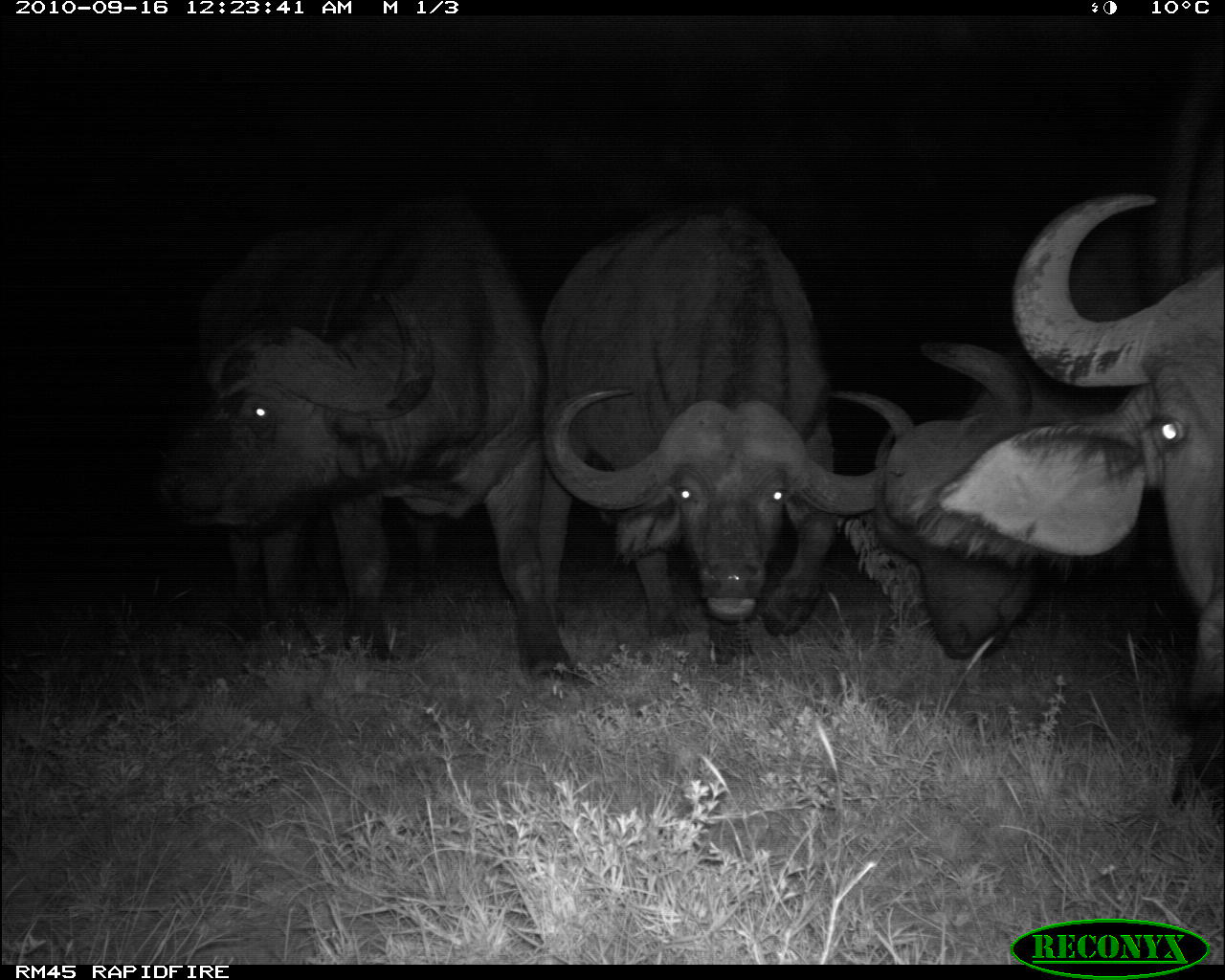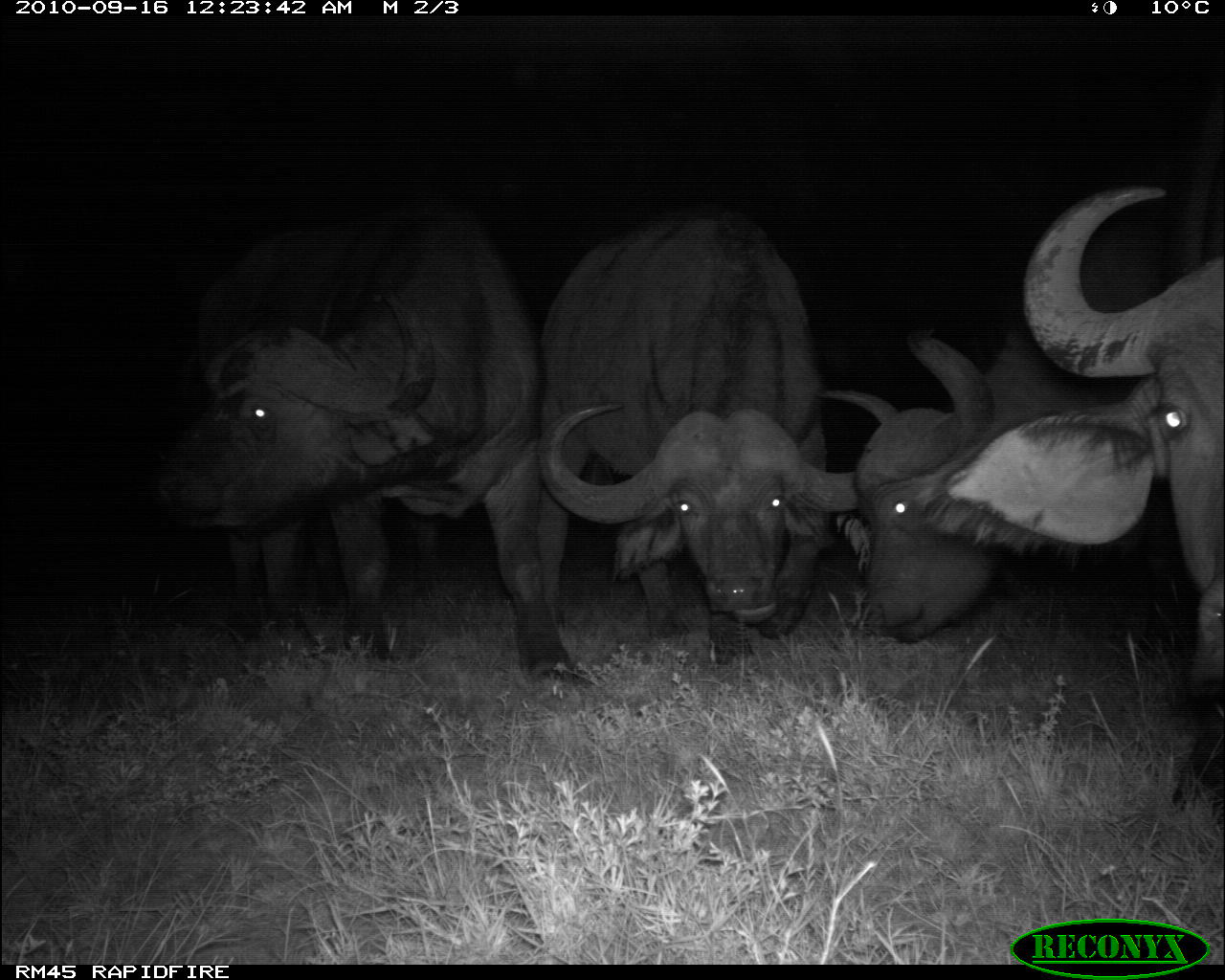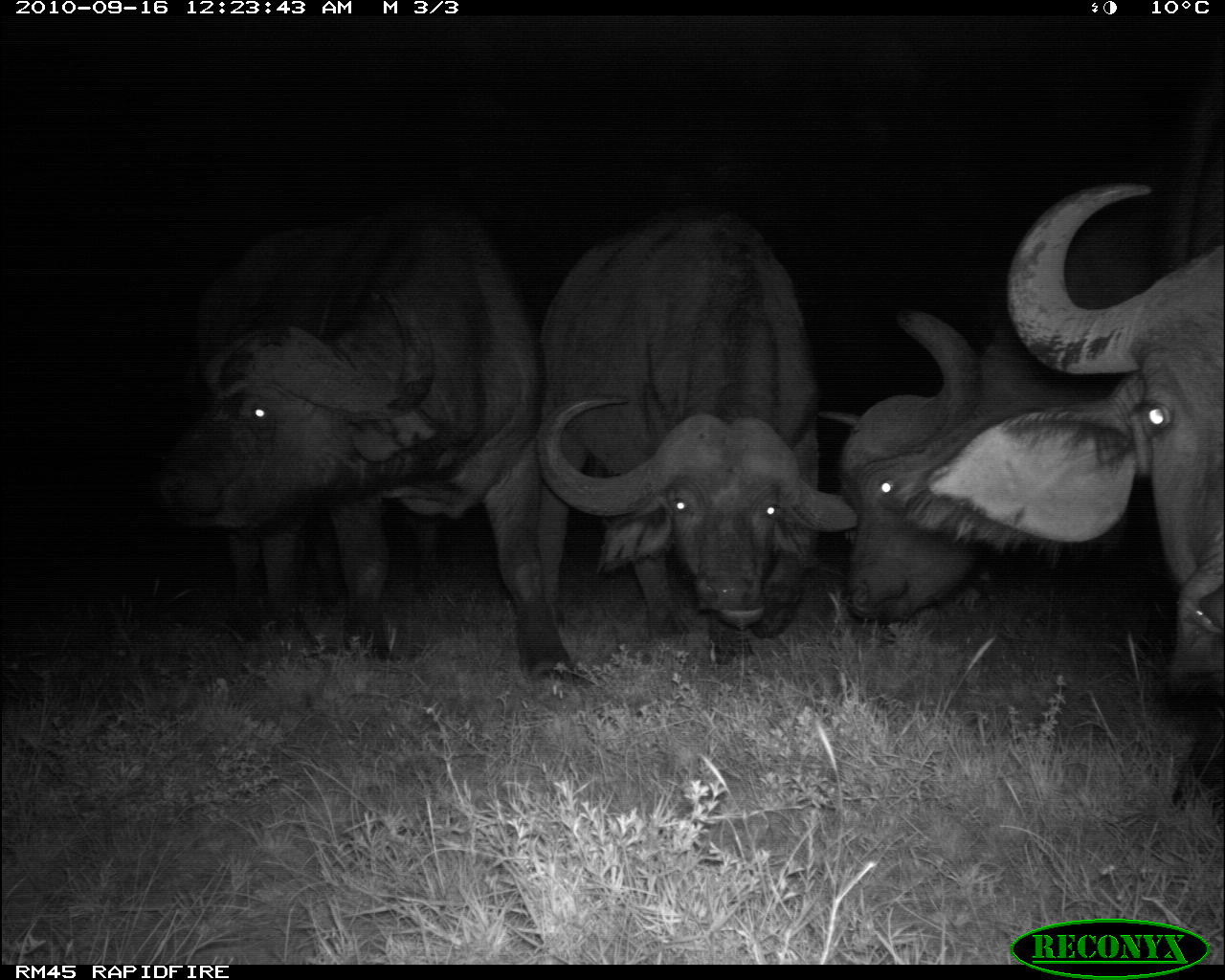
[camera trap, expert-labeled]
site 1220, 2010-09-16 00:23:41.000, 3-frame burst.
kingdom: Animalia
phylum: Chordata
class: Mammalia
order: Artiodactyla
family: Bovidae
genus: Syncerus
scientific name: Syncerus caffer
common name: african buffalo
Syncerus caffer (african buffalo), count 4.